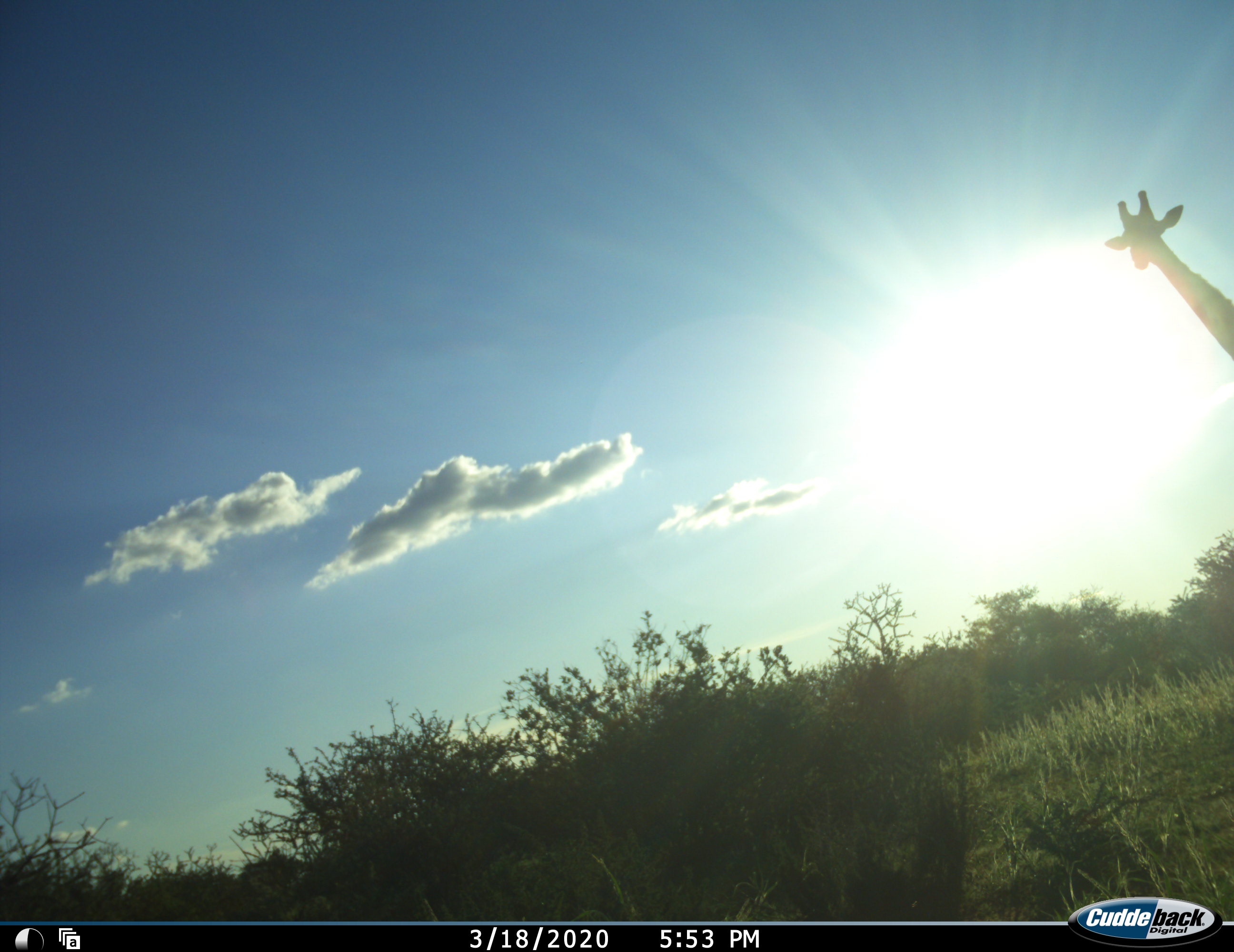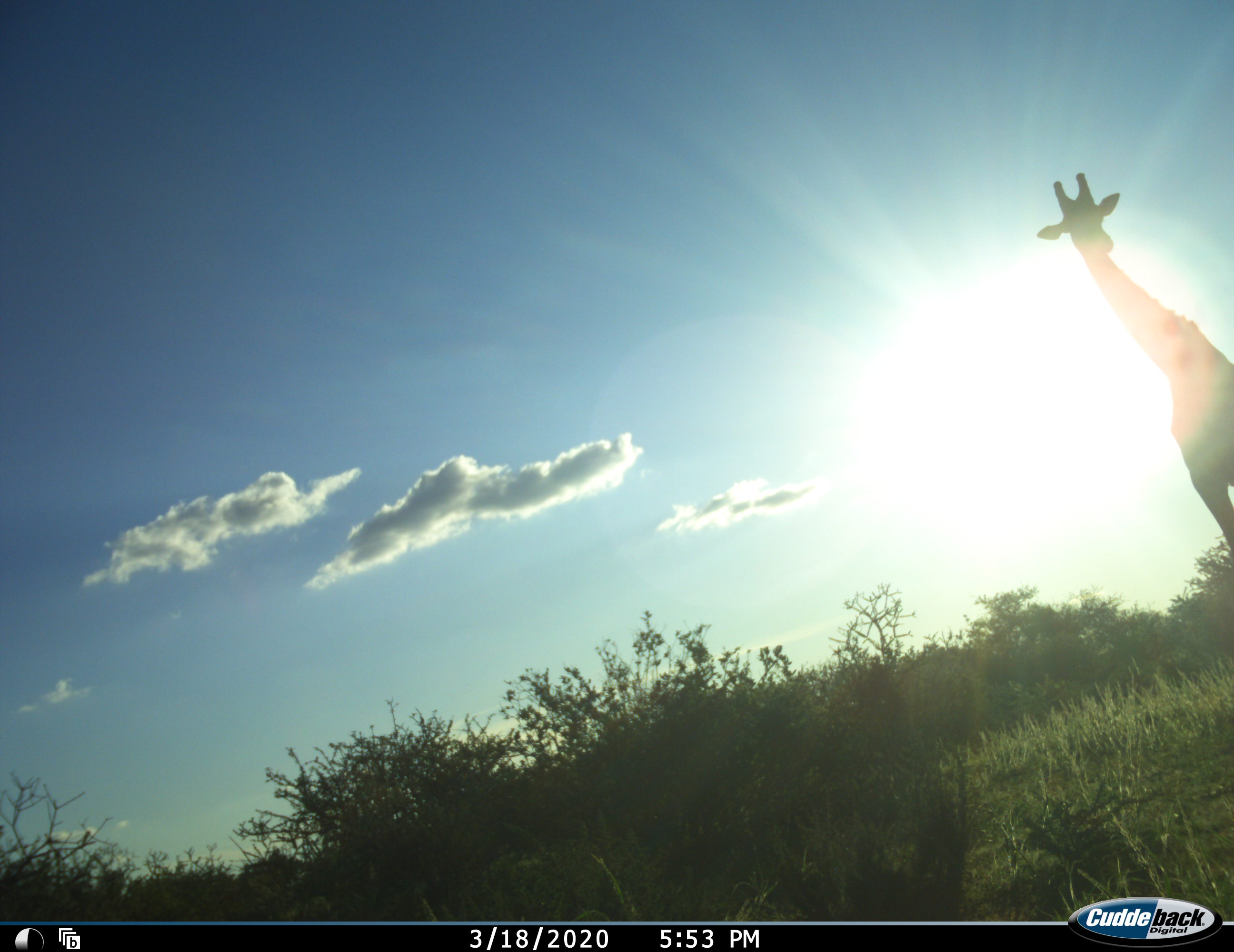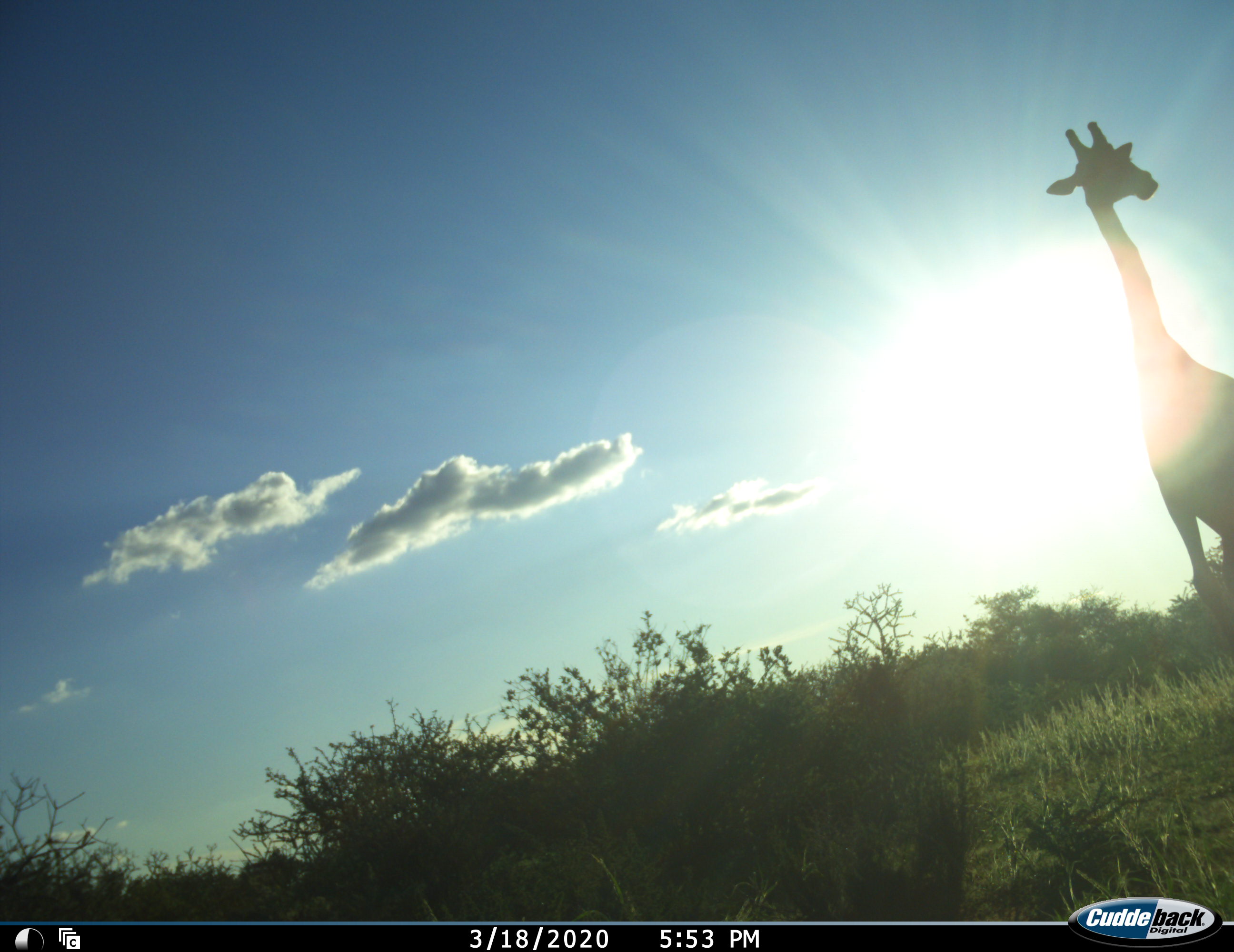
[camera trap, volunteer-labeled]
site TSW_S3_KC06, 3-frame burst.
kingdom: Animalia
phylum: Chordata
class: Mammalia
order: Artiodactyla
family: Giraffidae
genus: Giraffa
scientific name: Giraffa camelopardalis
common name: giraffe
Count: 1.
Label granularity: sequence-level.